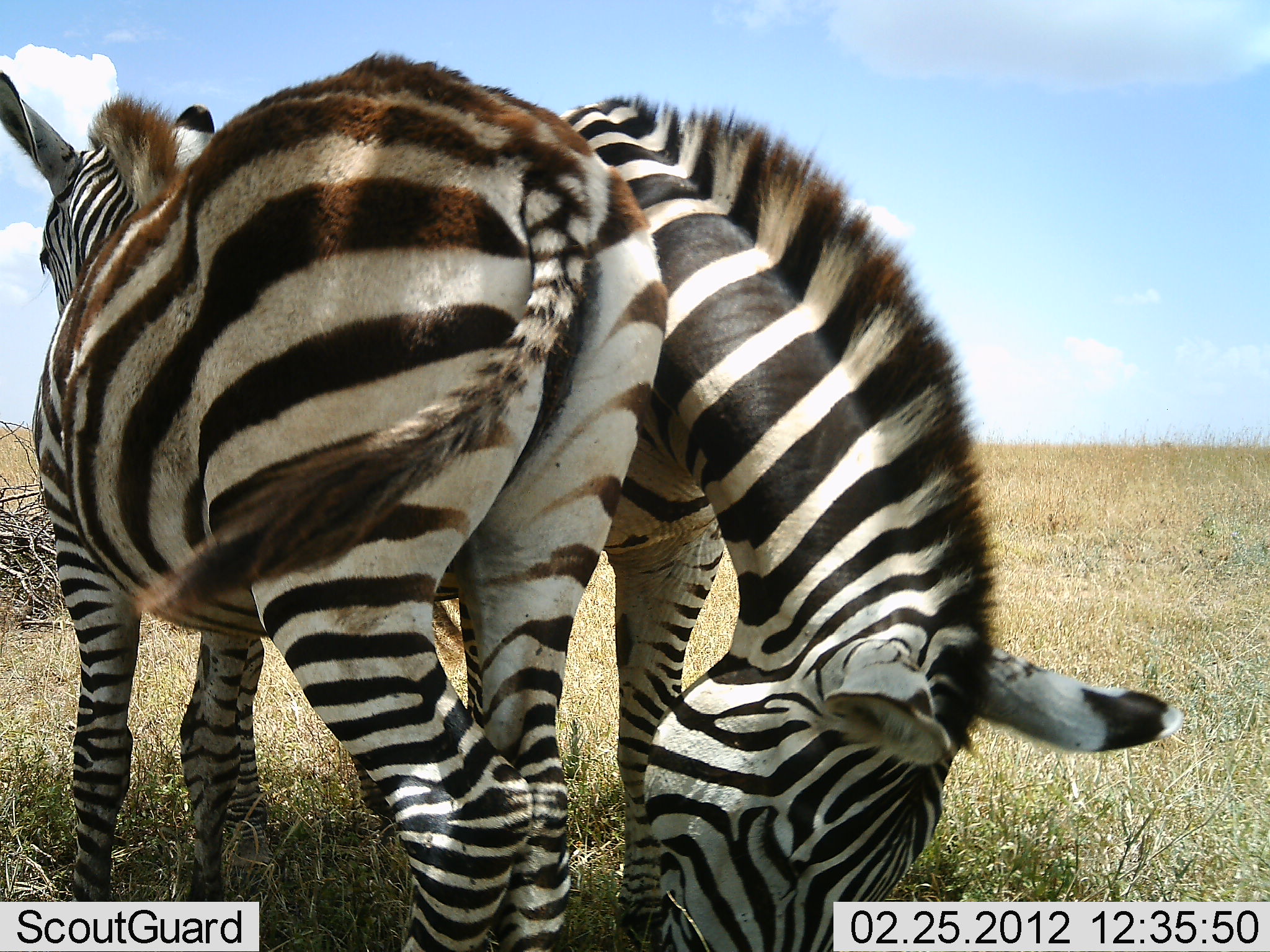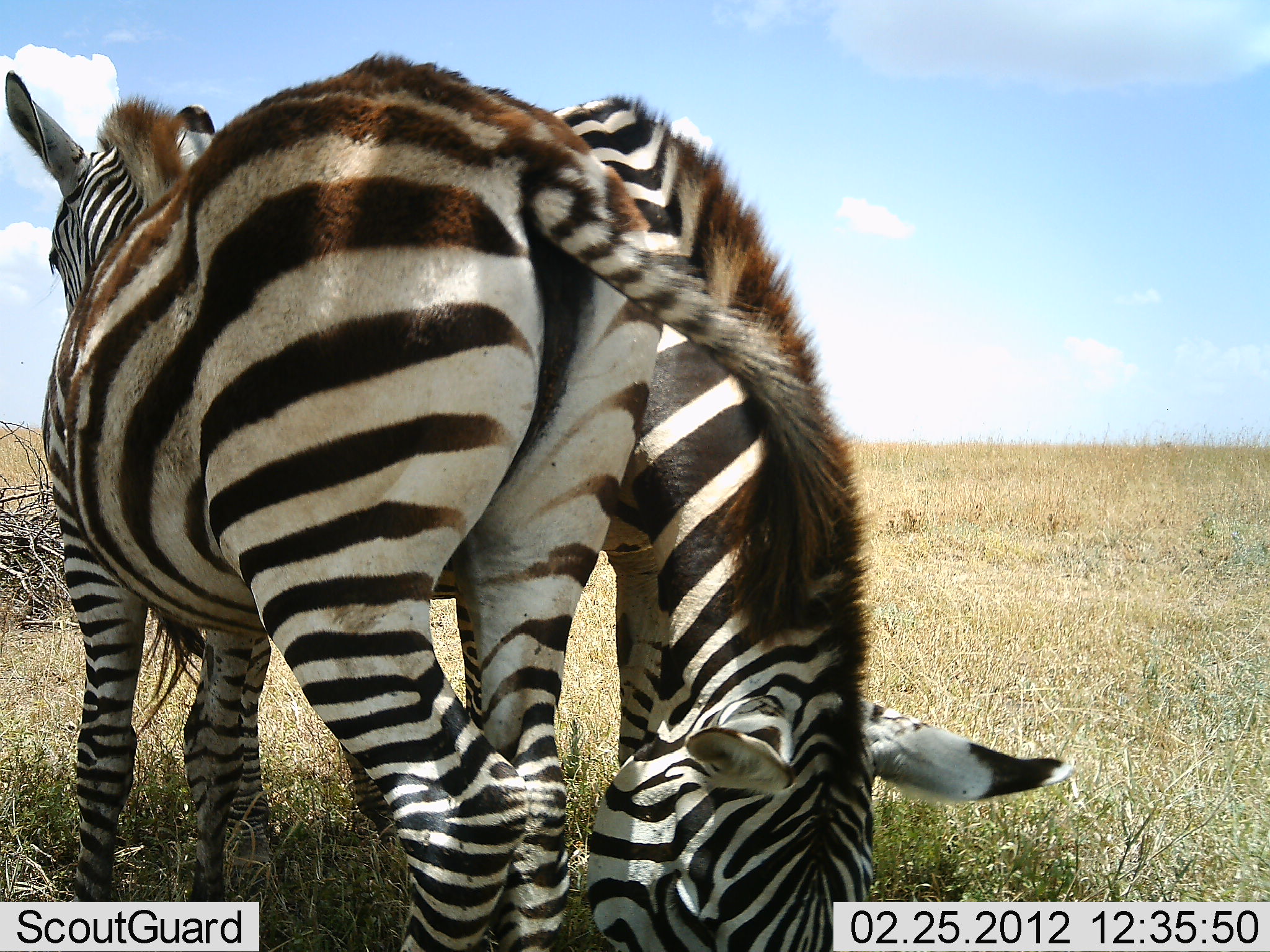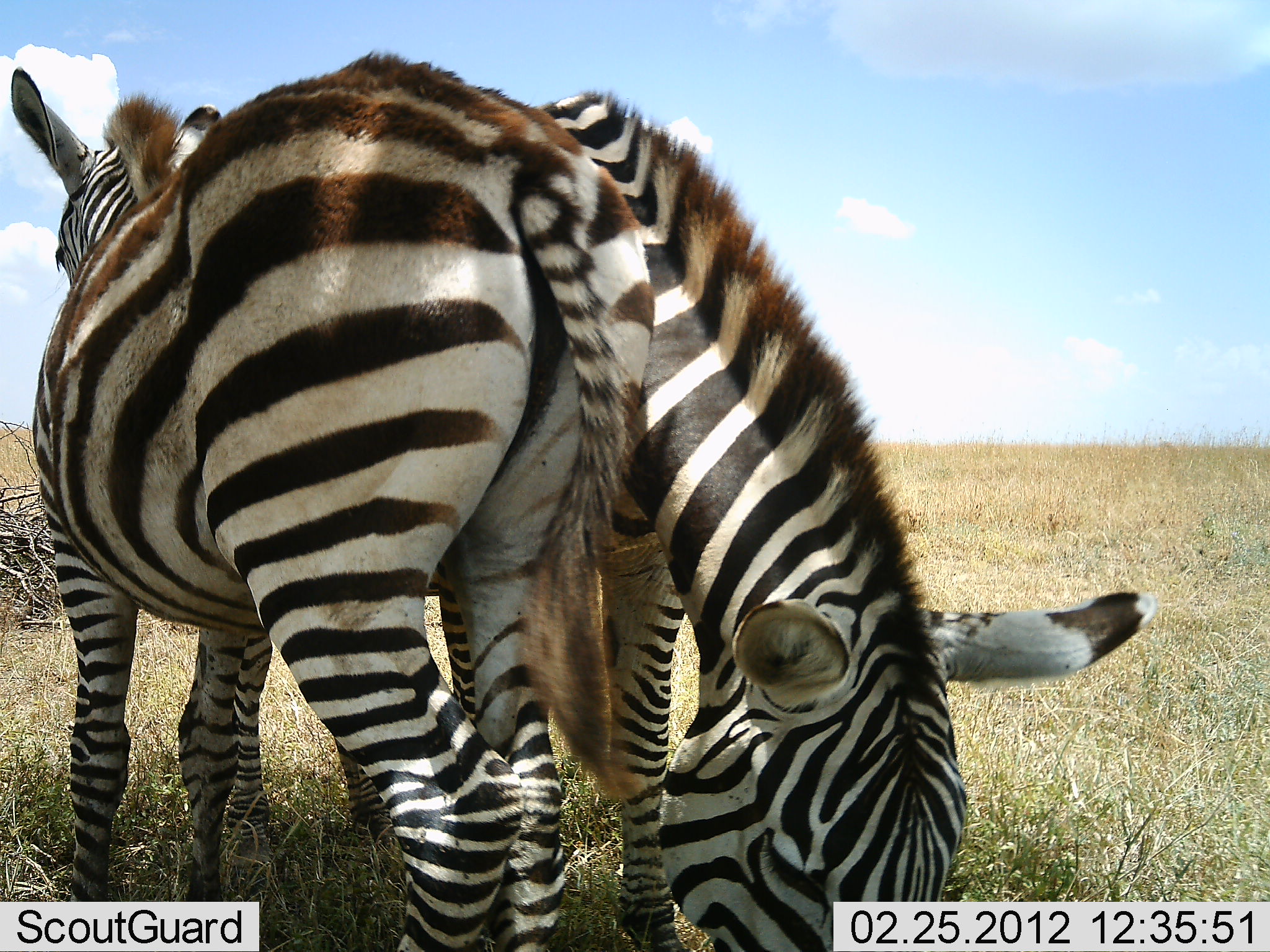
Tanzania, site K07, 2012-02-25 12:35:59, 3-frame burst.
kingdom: Animalia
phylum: Chordata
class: Mammalia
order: Perissodactyla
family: Equidae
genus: Equus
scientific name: Equus quagga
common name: plains zebra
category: zebra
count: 2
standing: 89%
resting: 4%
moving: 0%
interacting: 14%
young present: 4%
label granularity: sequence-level